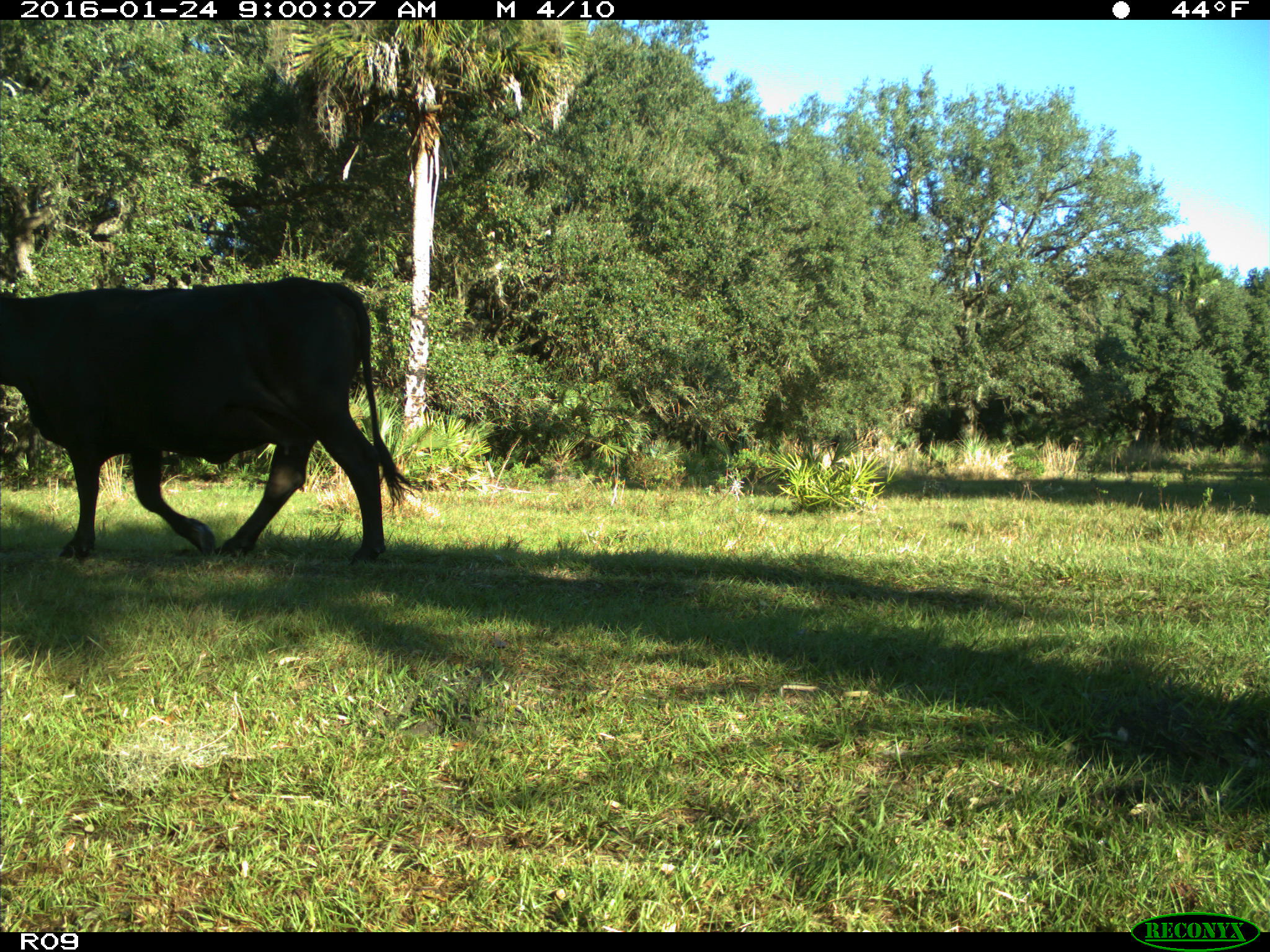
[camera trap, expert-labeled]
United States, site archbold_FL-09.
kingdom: Animalia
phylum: Chordata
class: Mammalia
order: Artiodactyla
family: Bovidae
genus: Bos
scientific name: Bos taurus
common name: domestic cow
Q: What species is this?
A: Bos taurus (domestic cow).